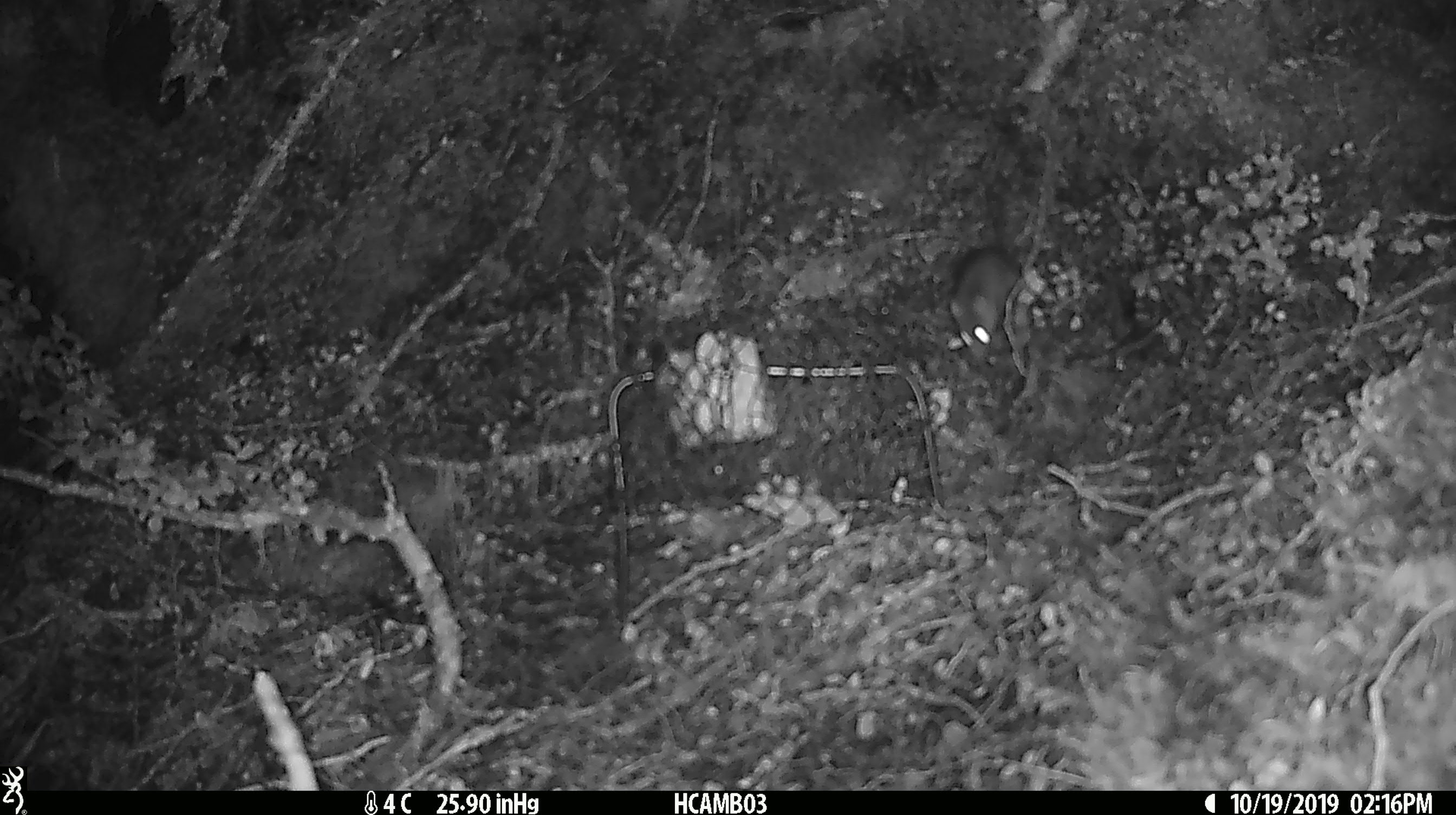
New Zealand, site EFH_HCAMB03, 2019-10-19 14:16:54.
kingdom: Animalia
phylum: Chordata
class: Mammalia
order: Rodentia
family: Muridae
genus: Mus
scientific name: Mus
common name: mouse